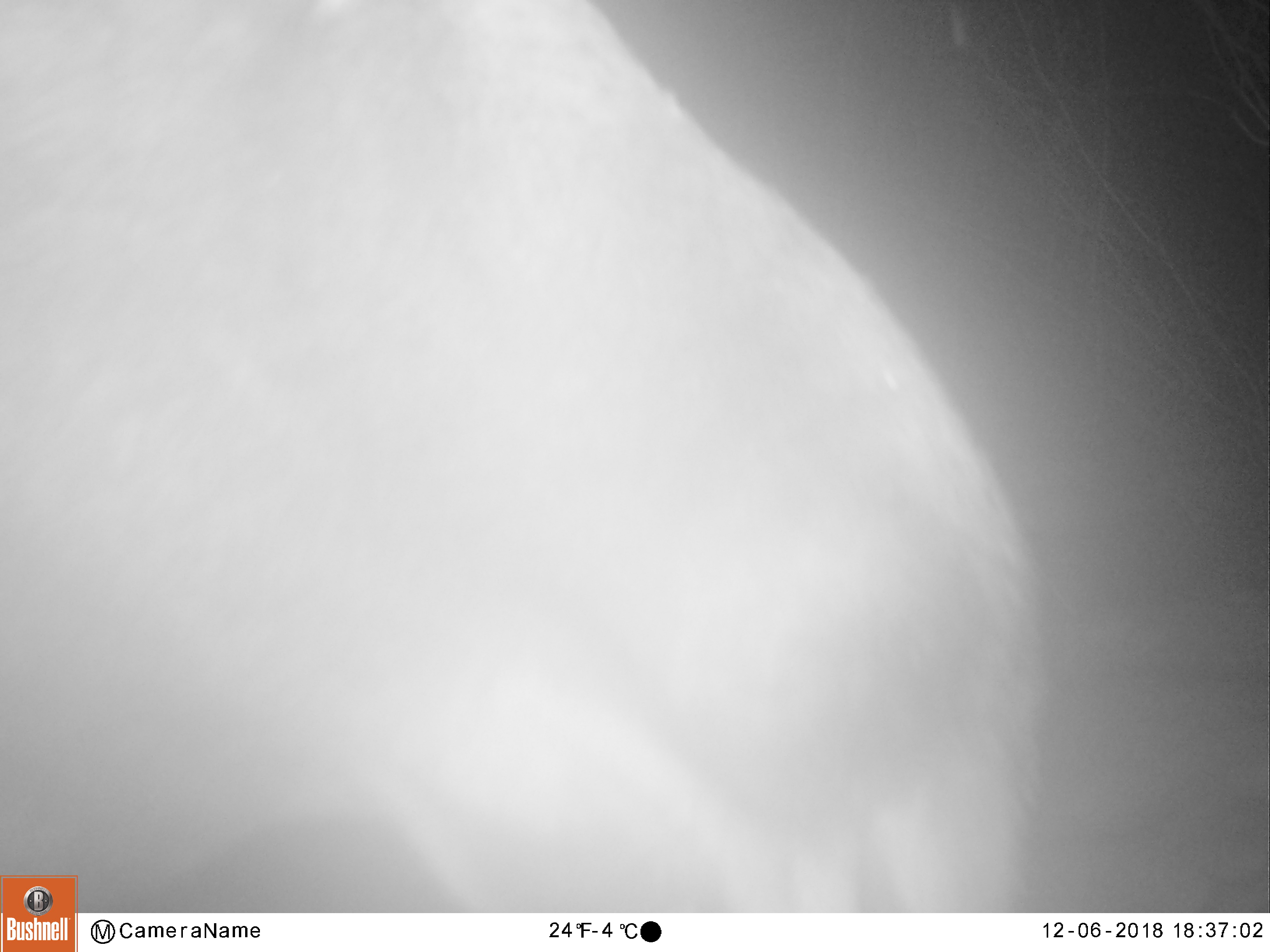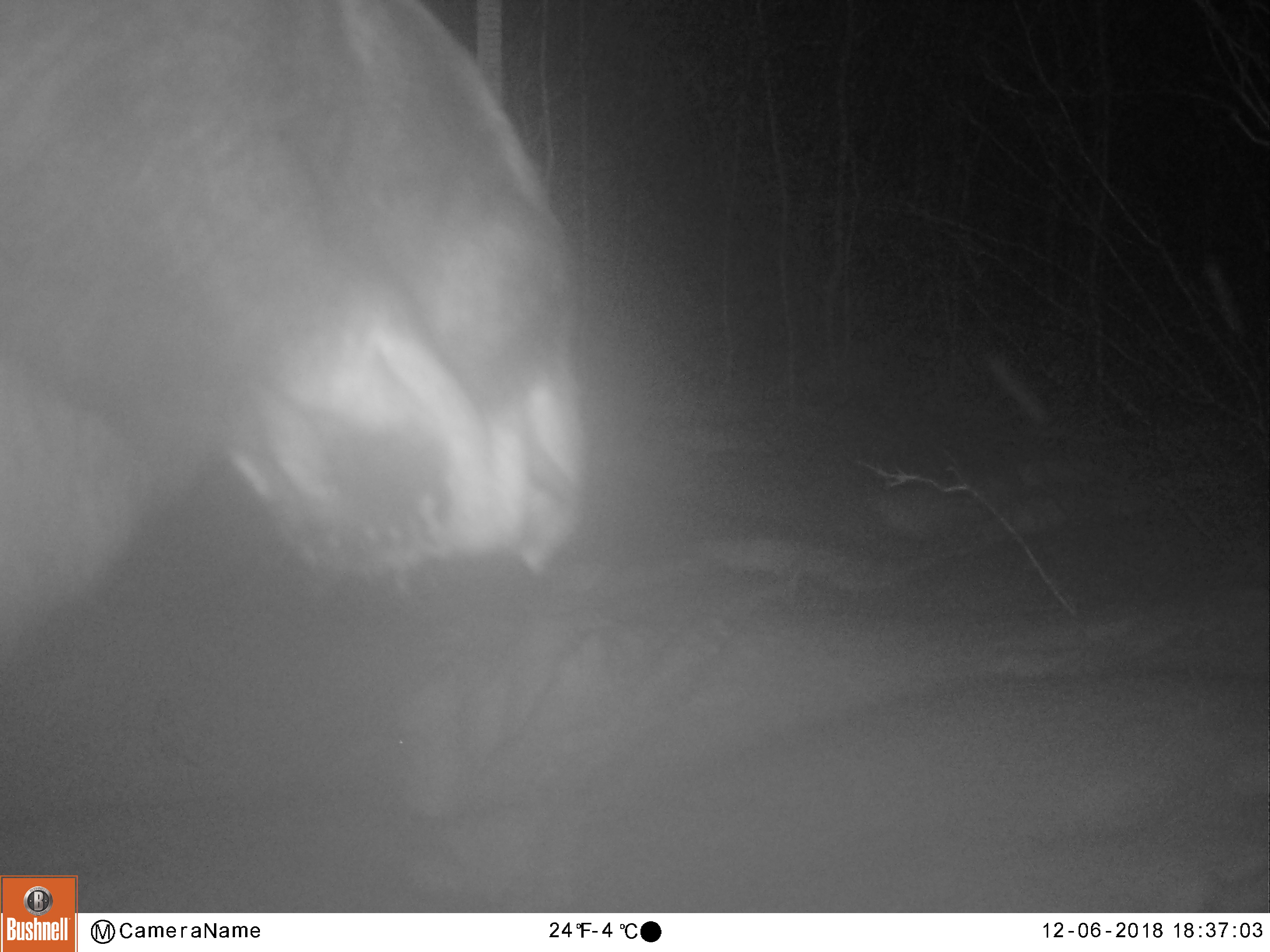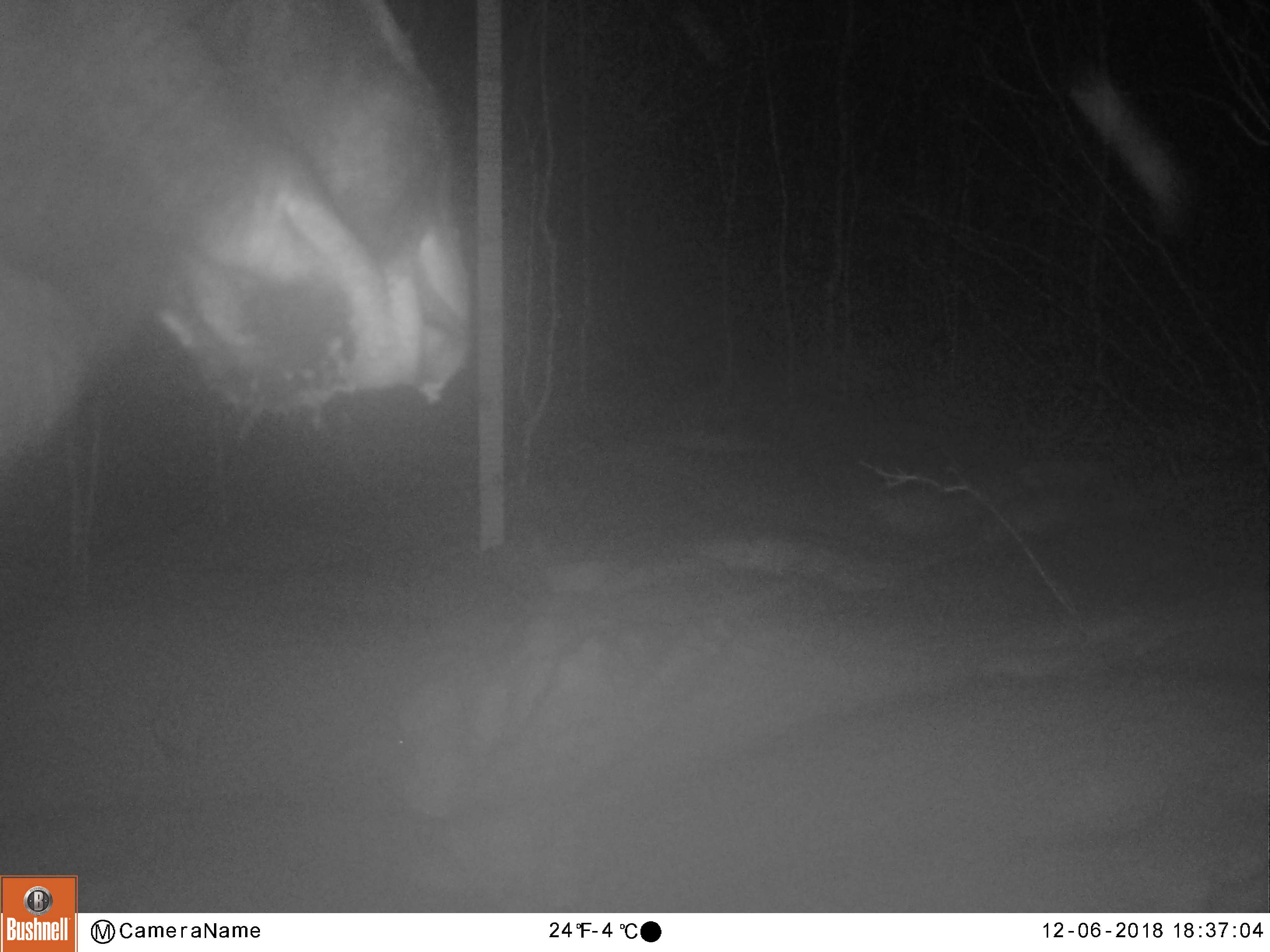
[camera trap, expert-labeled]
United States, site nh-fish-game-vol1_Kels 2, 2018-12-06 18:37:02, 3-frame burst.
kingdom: Animalia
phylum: Chordata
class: Mammalia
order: Artiodactyla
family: Cervidae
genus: Alces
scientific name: Alces alces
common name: moose